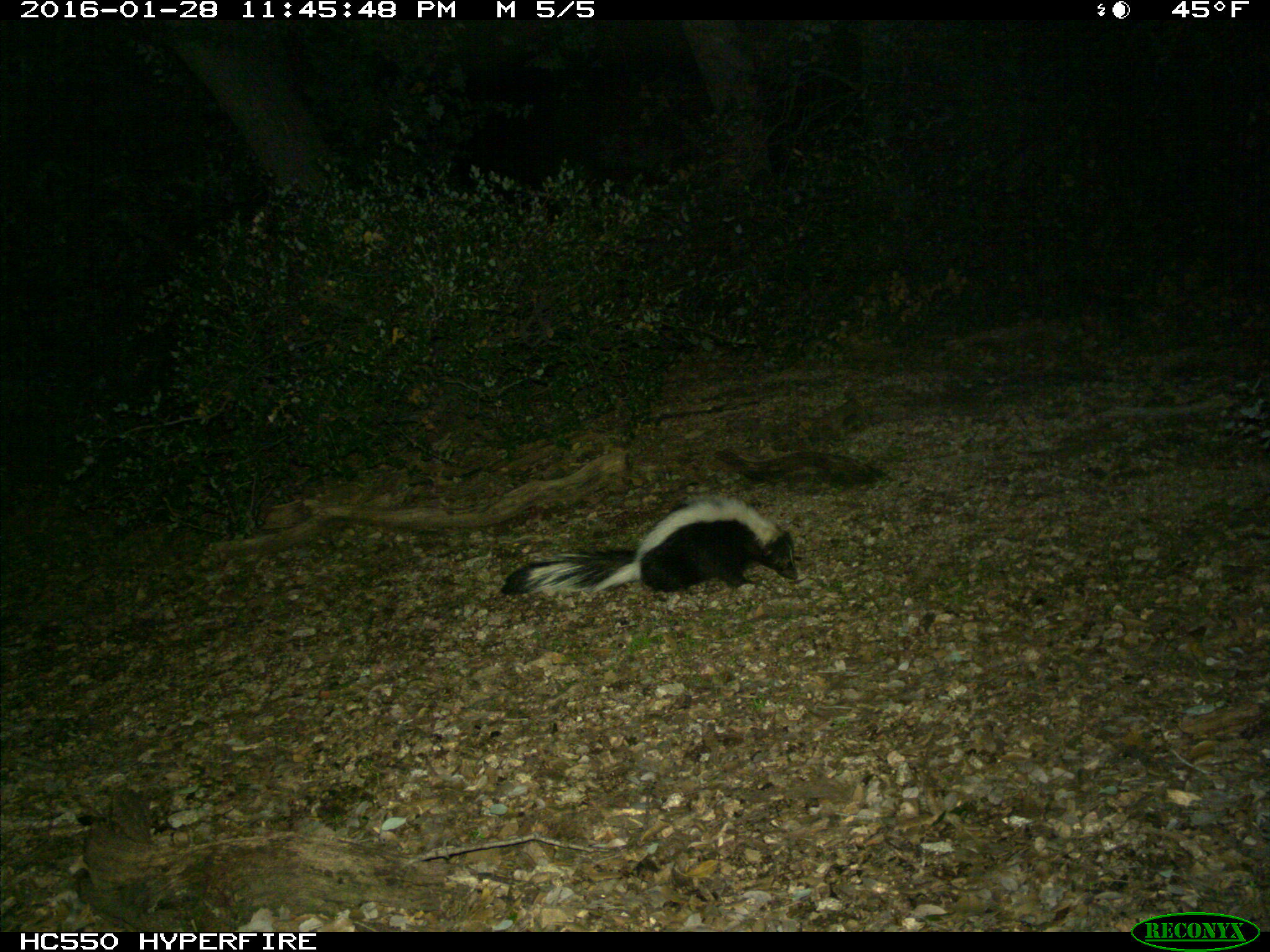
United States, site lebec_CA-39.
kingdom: Animalia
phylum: Chordata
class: Mammalia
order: Carnivora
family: Mephitidae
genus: Mephitis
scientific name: Mephitis mephitis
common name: striped skunk